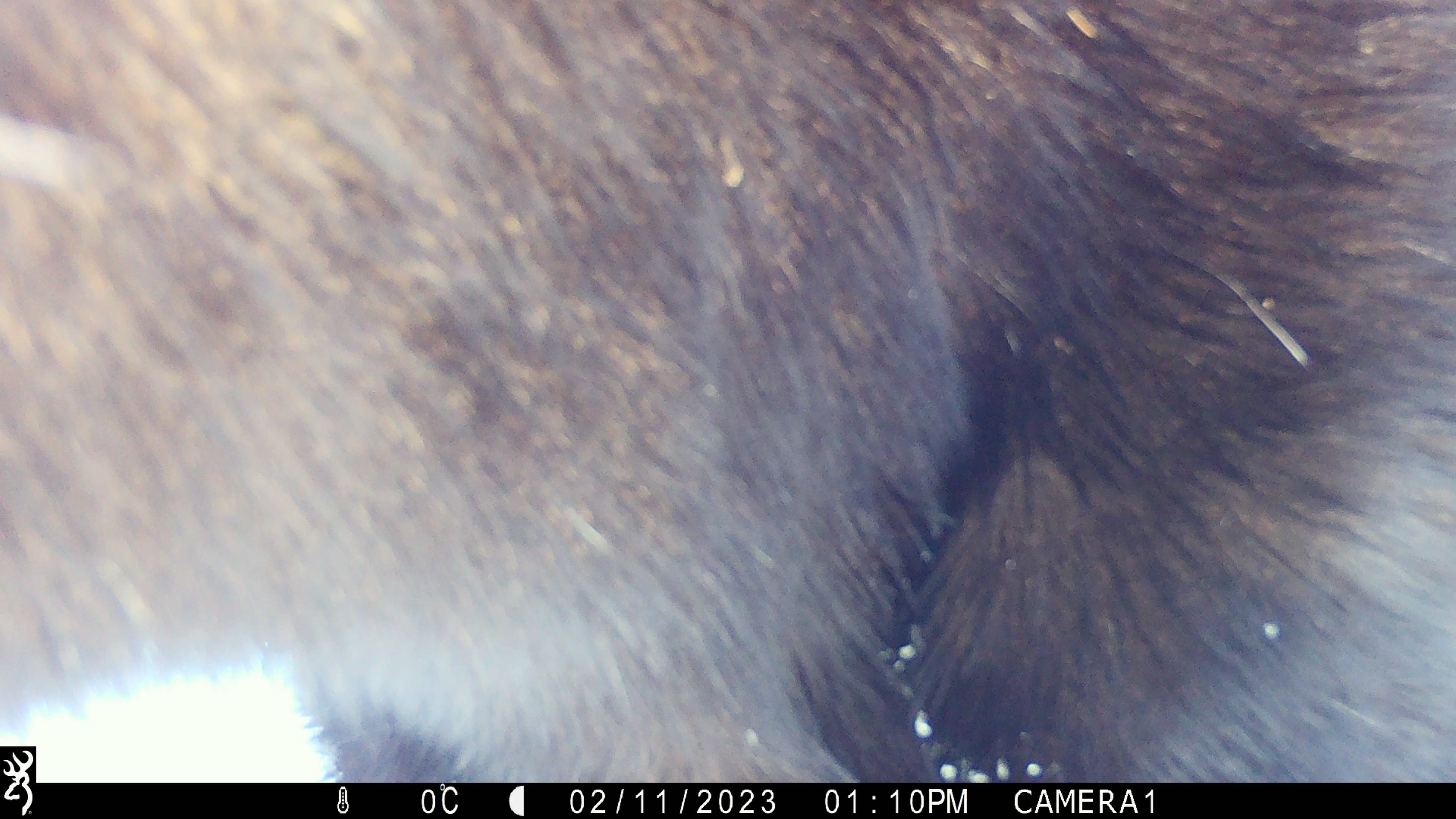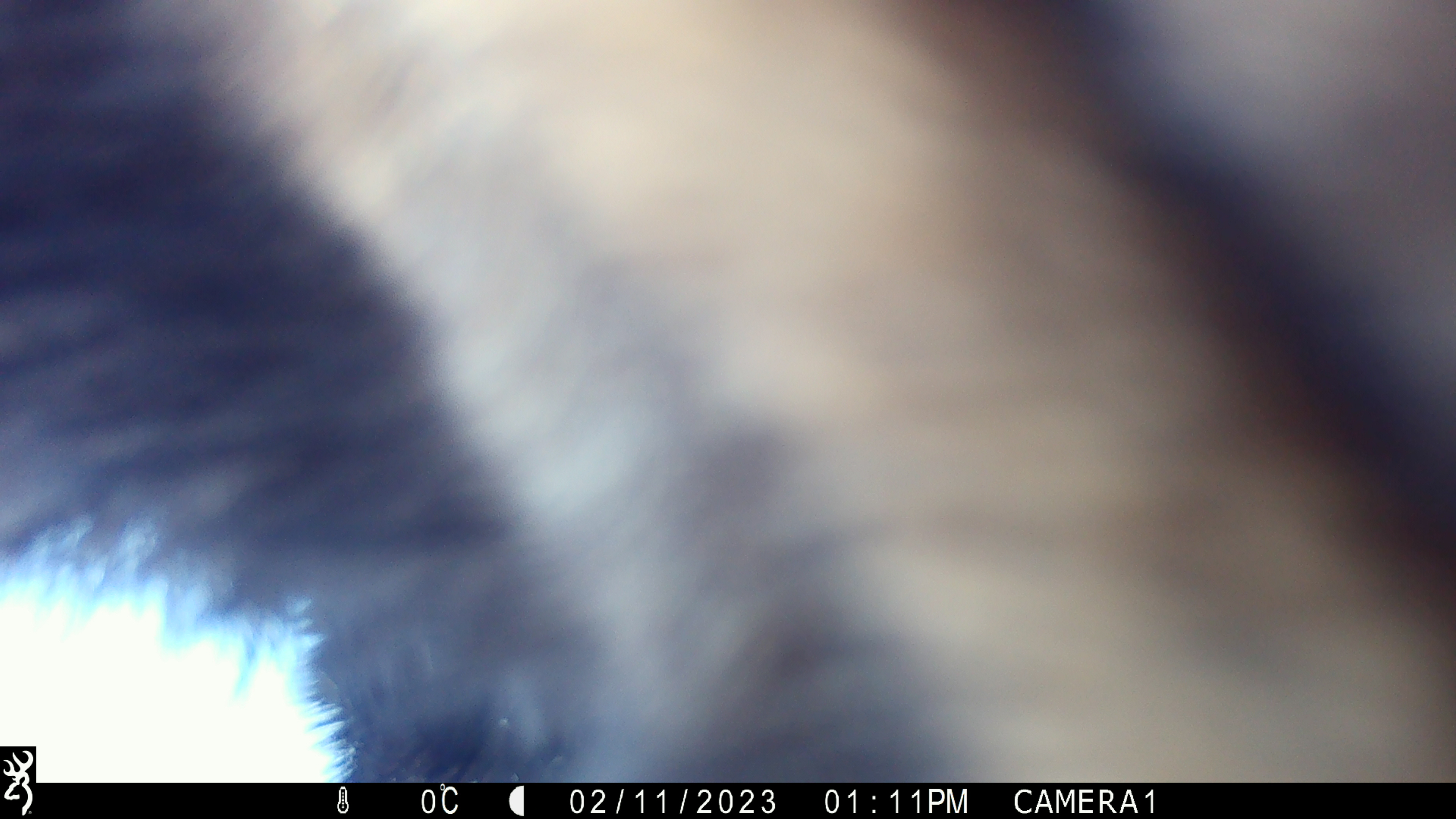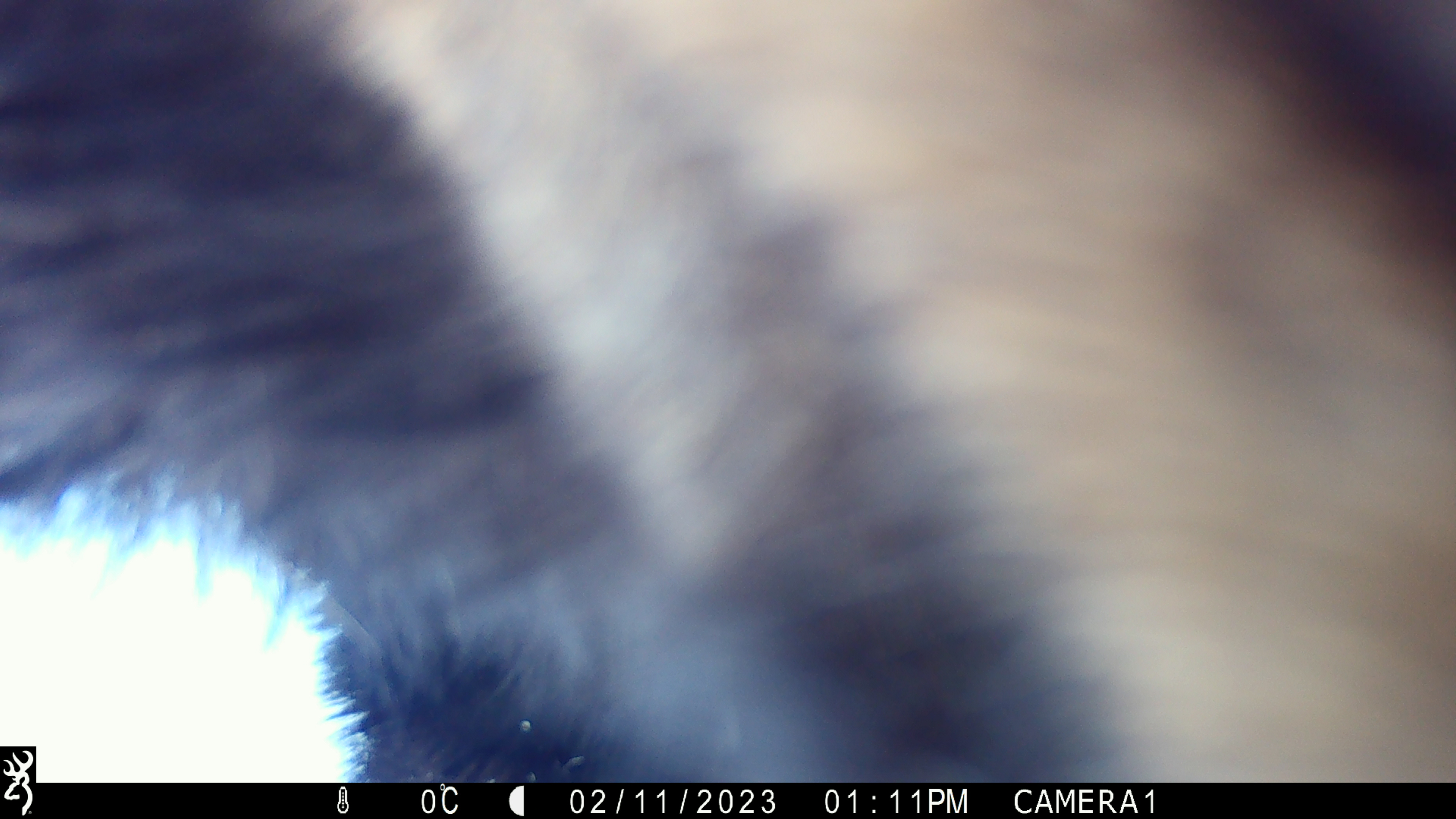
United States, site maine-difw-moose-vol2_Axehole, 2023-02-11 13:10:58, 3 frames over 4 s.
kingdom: Animalia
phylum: Chordata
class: Mammalia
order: Artiodactyla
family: Cervidae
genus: Alces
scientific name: Alces alces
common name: moose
Moose (Alces alces).